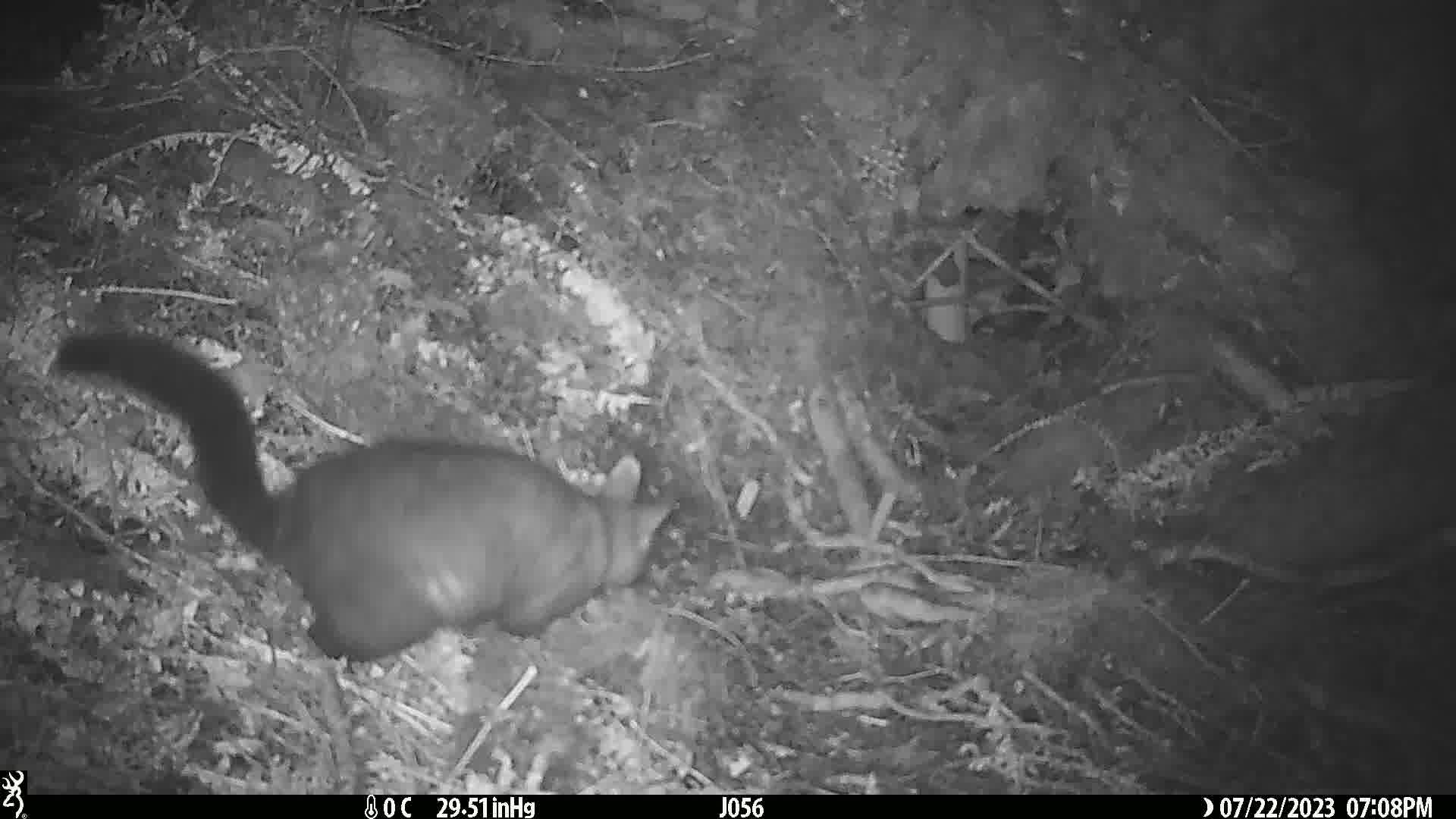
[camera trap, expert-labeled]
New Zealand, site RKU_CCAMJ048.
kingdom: Animalia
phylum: Chordata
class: Mammalia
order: Diprotodontia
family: Phalangeridae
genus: Trichosurus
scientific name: Trichosurus vulpecula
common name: common brushtail possum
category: possum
Possum (common brushtail possum) (Trichosurus vulpecula).